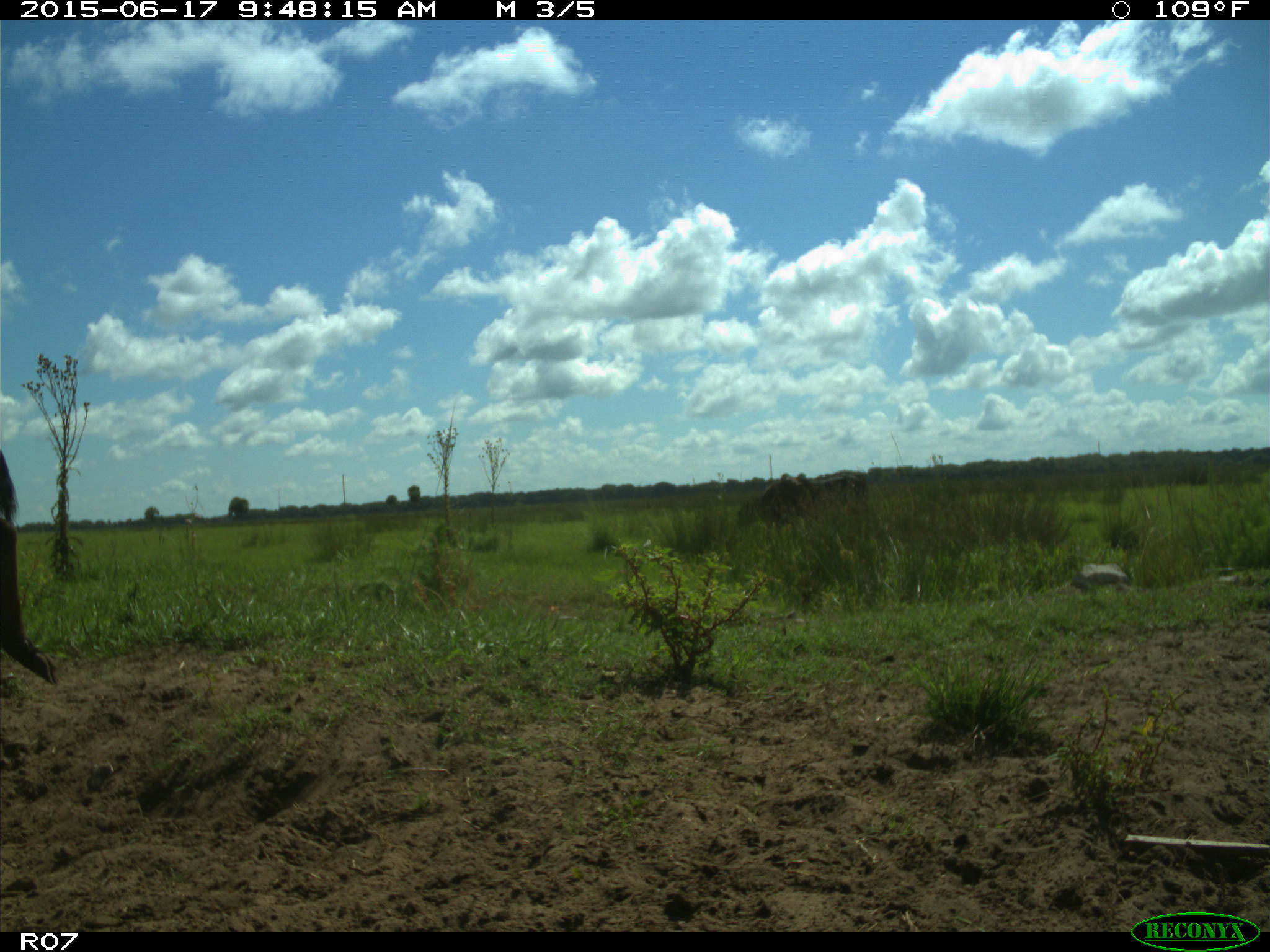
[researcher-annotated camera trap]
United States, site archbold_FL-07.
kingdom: Animalia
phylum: Chordata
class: Mammalia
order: Artiodactyla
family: Bovidae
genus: Bos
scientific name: Bos taurus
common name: domestic cow